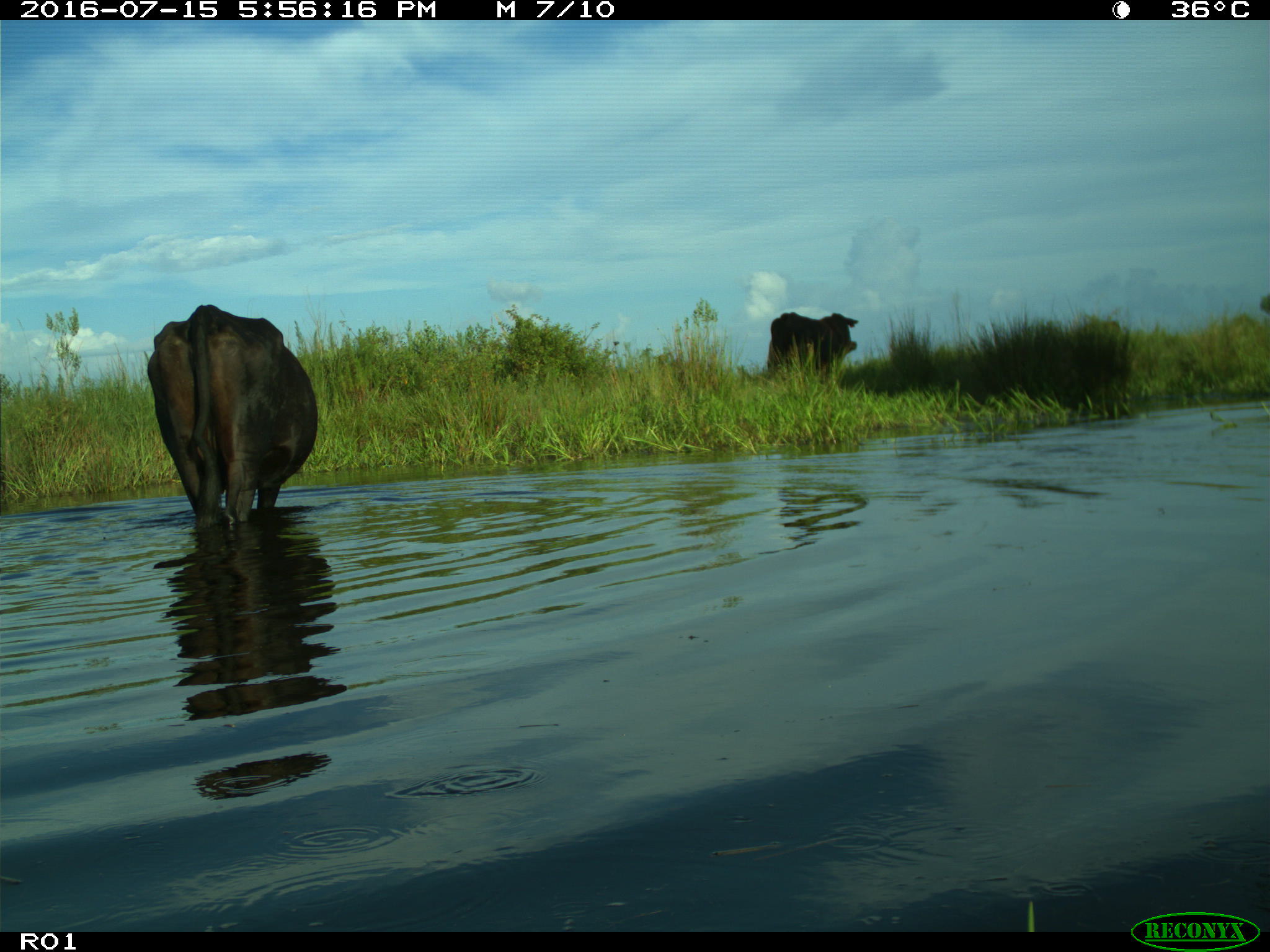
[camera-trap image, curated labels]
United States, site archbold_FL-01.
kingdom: Animalia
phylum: Chordata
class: Mammalia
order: Artiodactyla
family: Bovidae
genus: Bos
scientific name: Bos taurus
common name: domestic cow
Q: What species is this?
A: Bos taurus (domestic cow).